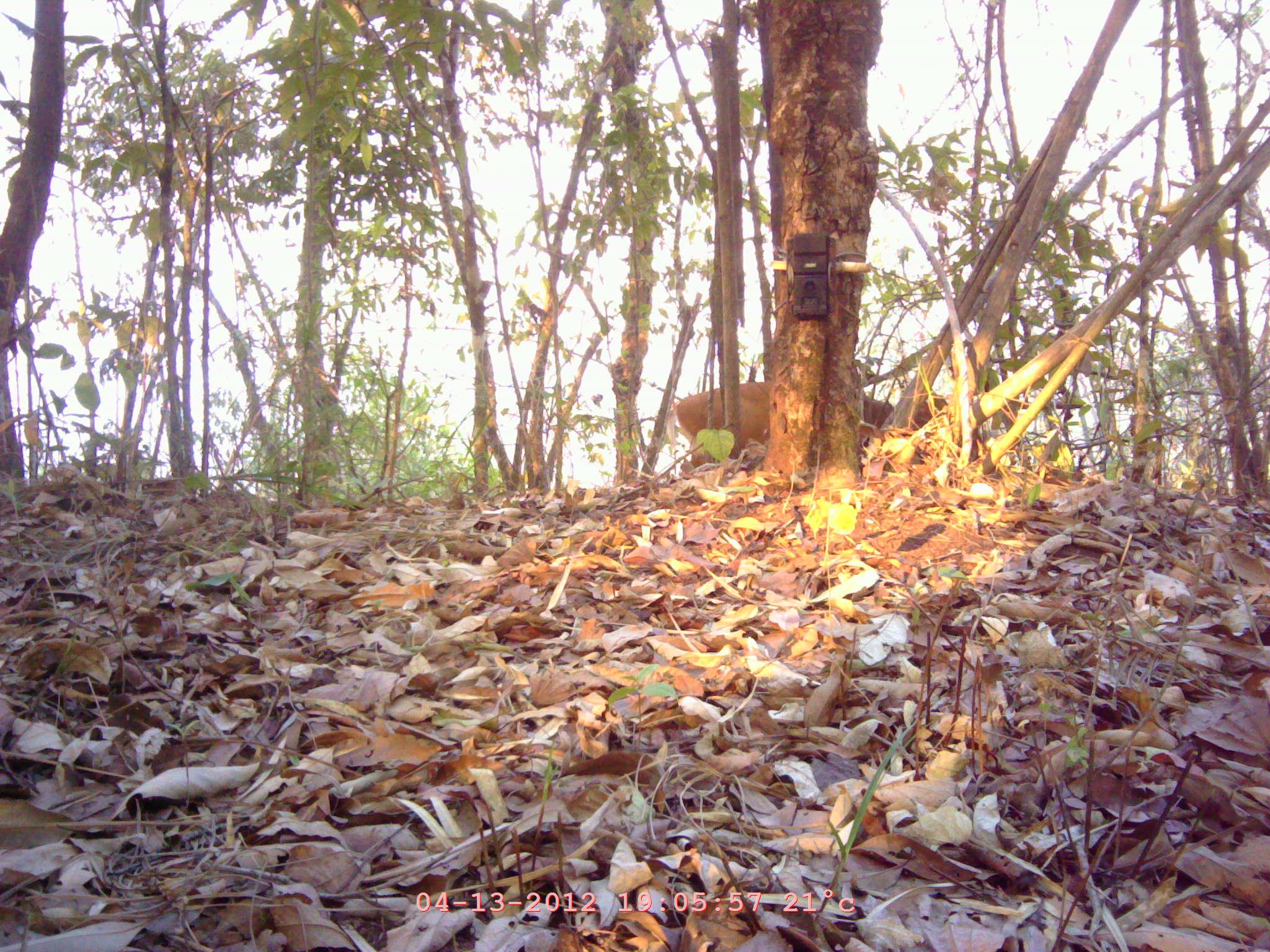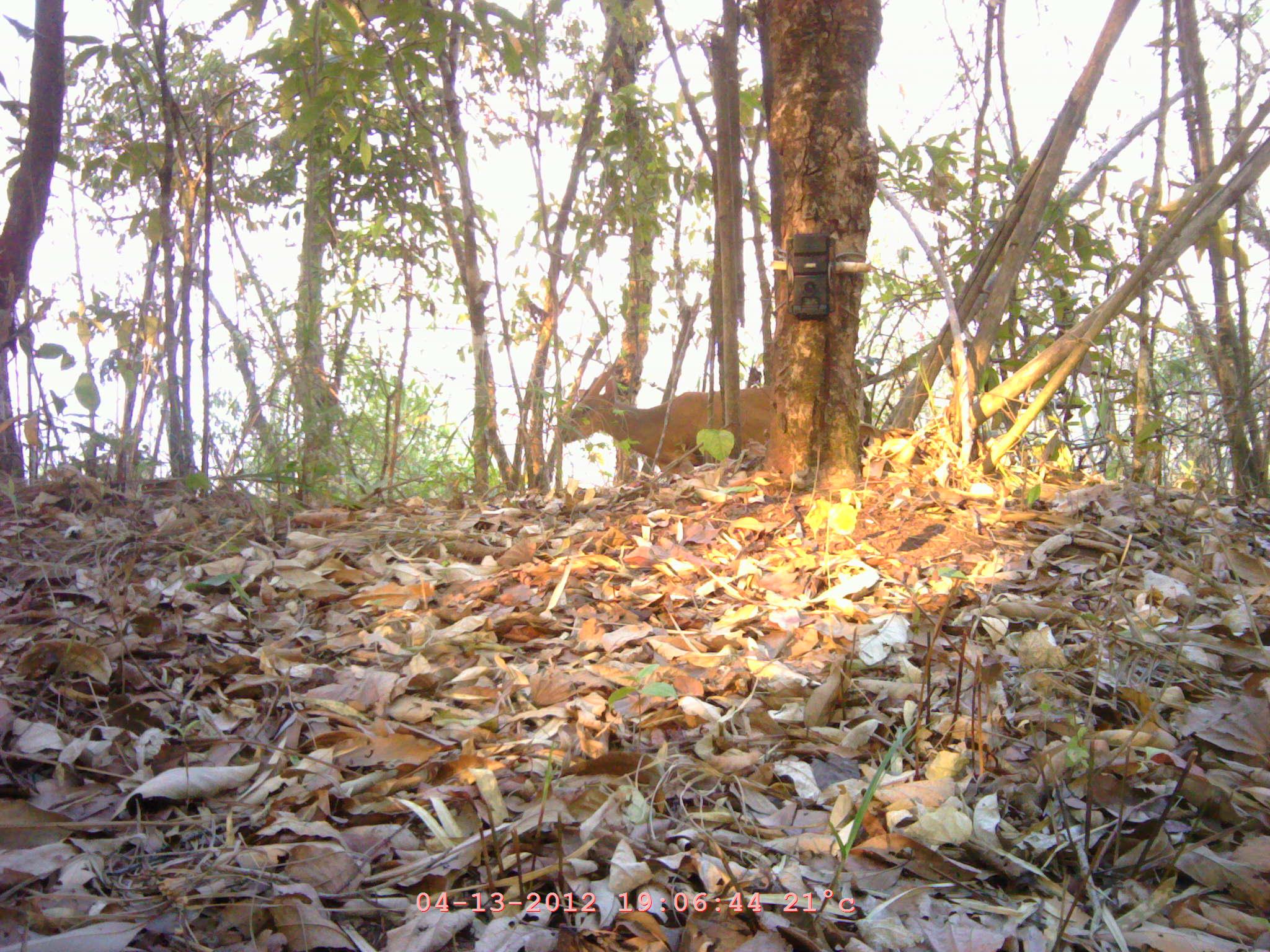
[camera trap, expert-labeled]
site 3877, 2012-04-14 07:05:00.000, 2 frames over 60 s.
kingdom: Animalia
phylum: Chordata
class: Mammalia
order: Artiodactyla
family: Cervidae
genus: Muntiacus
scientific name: Muntiacus muntjak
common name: southern red muntjac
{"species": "Muntiacus muntjak (southern red muntjac)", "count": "1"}